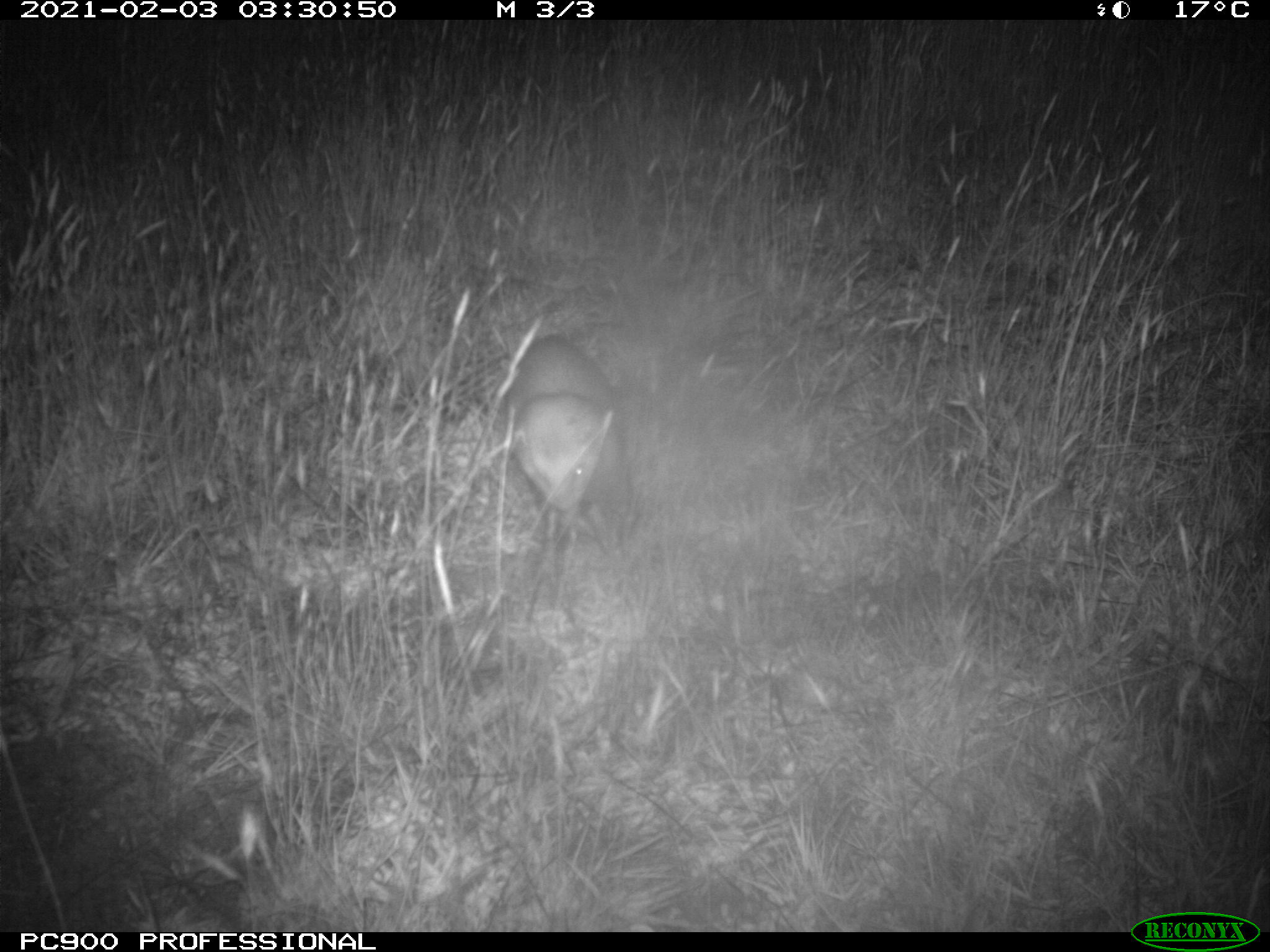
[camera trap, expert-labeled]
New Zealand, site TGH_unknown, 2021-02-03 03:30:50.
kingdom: Animalia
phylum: Chordata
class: Mammalia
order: Carnivora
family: Mustelidae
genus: Mustela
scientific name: Mustela furo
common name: ferret